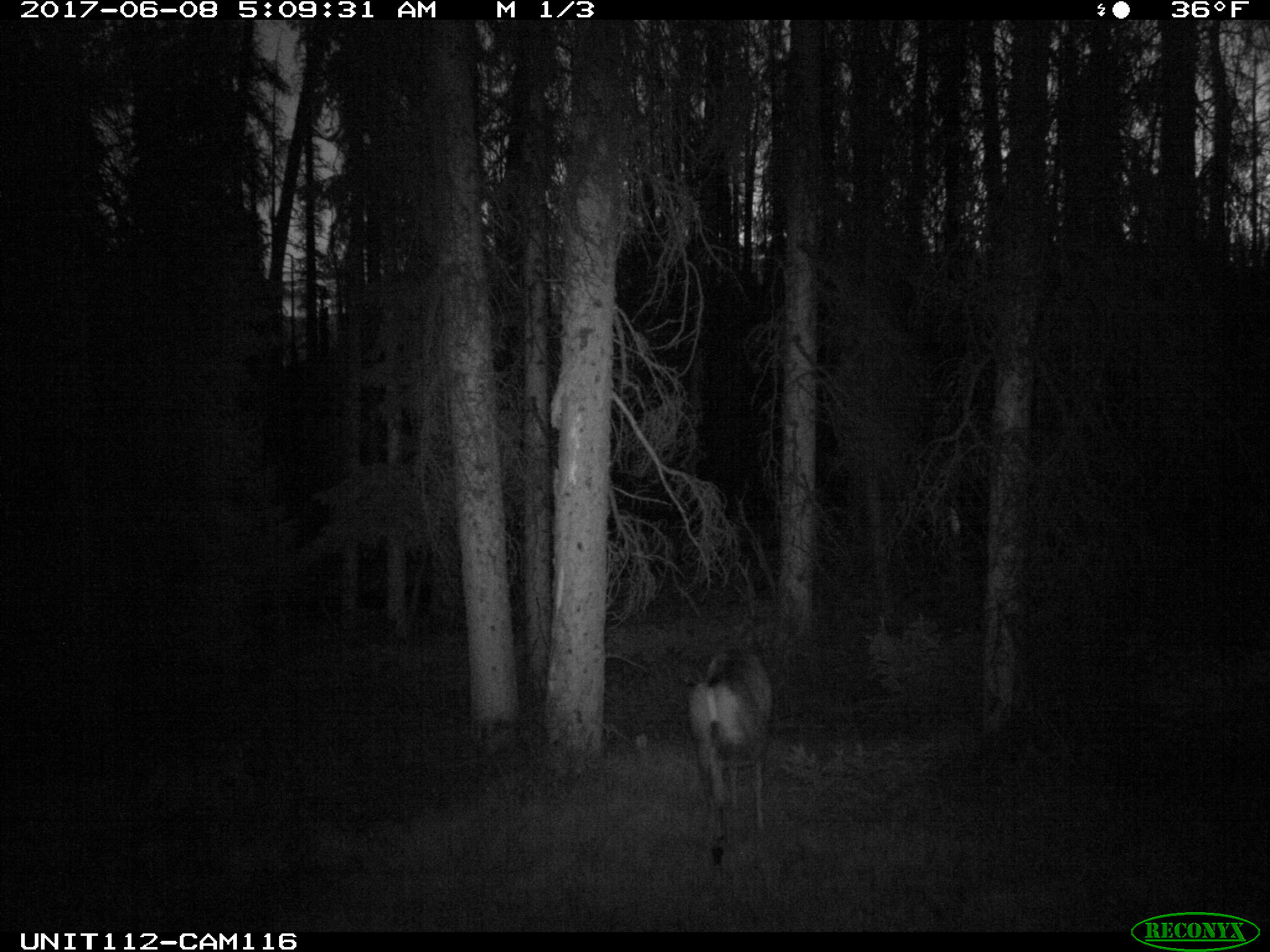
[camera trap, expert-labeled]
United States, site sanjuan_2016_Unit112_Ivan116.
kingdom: Animalia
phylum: Chordata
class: Mammalia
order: Artiodactyla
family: Cervidae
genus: Odocoileus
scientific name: Odocoileus hemionus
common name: mule deer